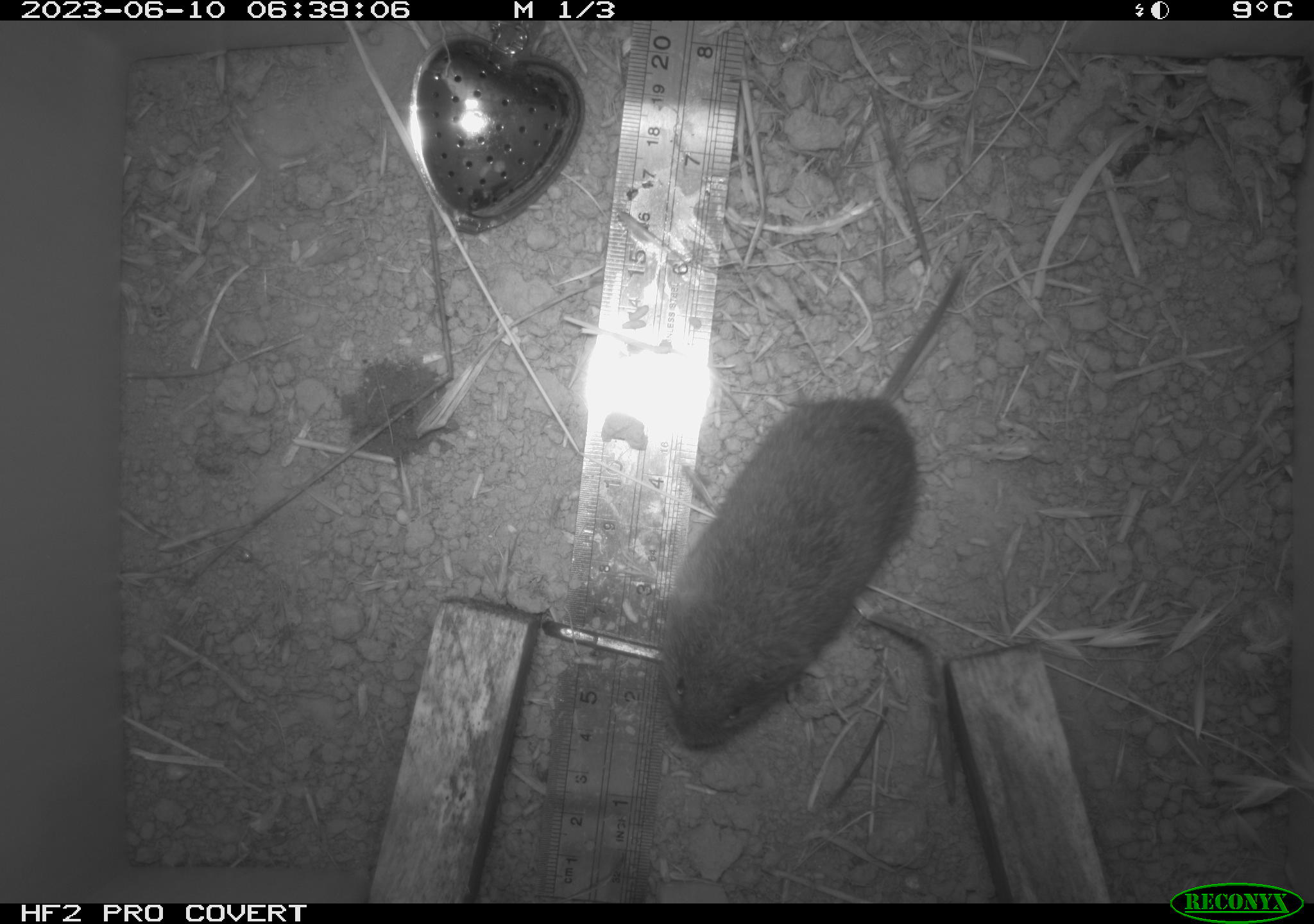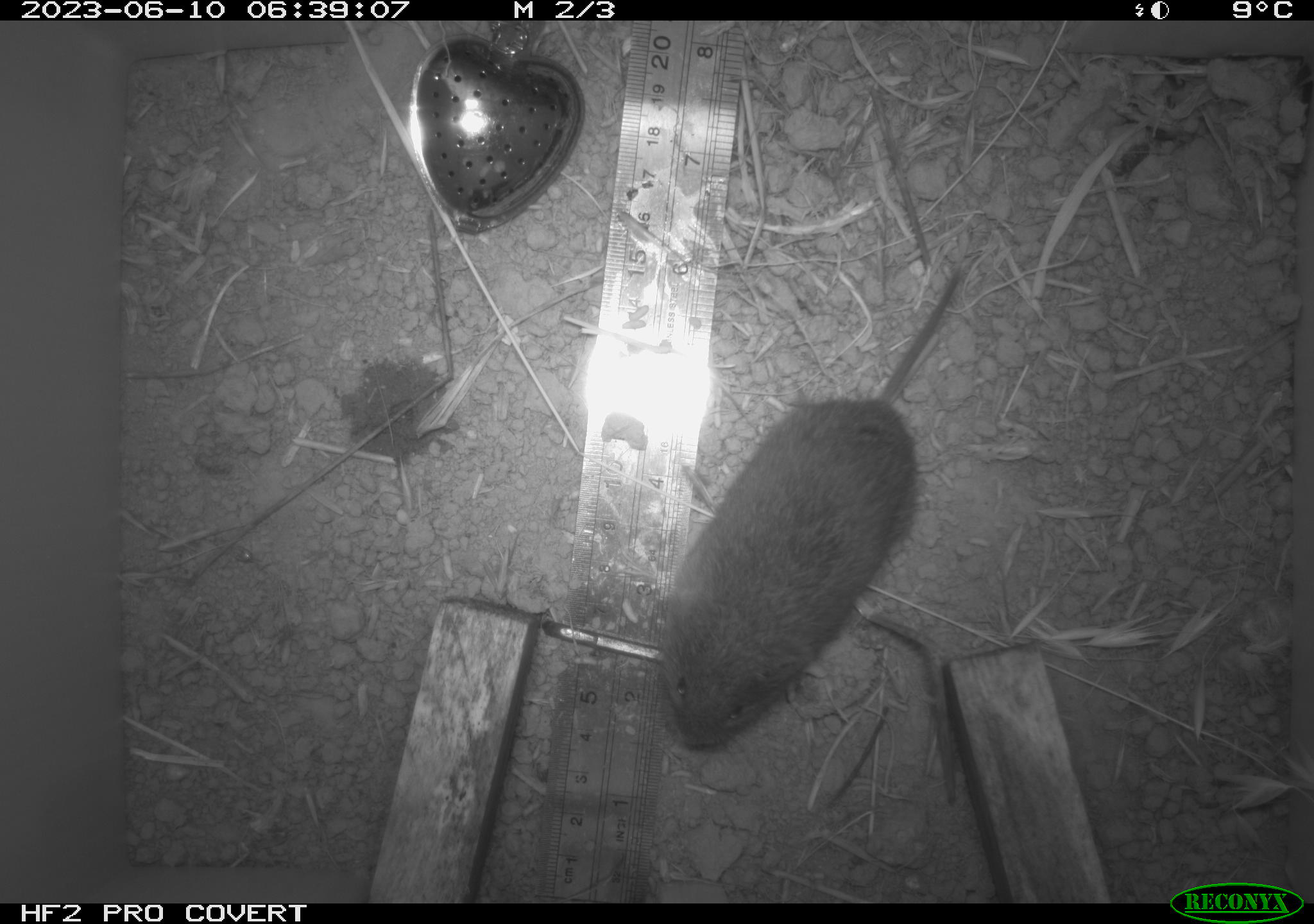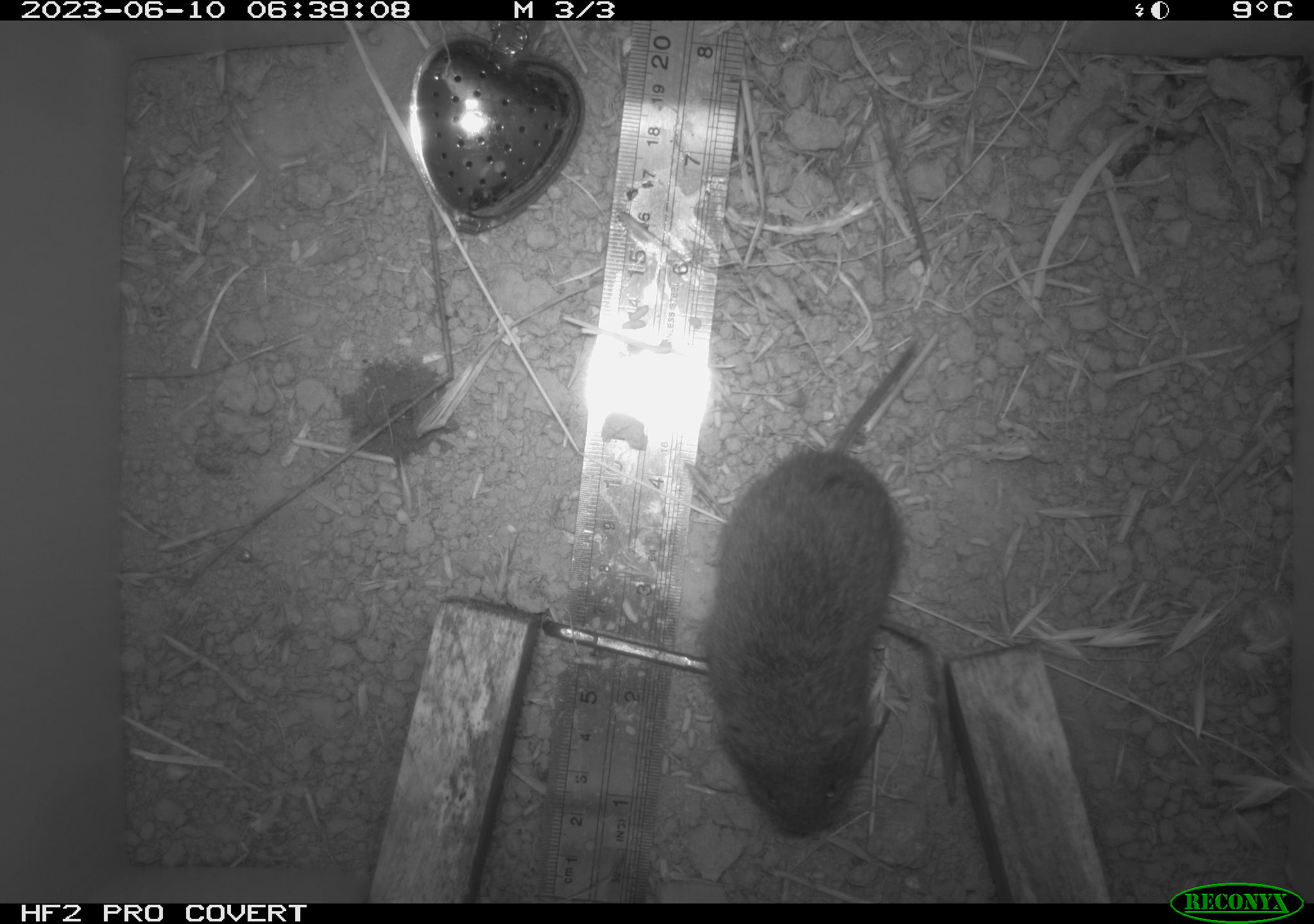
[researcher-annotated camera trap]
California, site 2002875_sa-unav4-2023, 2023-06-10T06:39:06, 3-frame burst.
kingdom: Animalia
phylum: Chordata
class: Mammalia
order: Rodentia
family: Cricetidae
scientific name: Arvicolinae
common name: voles, lemmings, and muskrats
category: arvicolinae subfamily